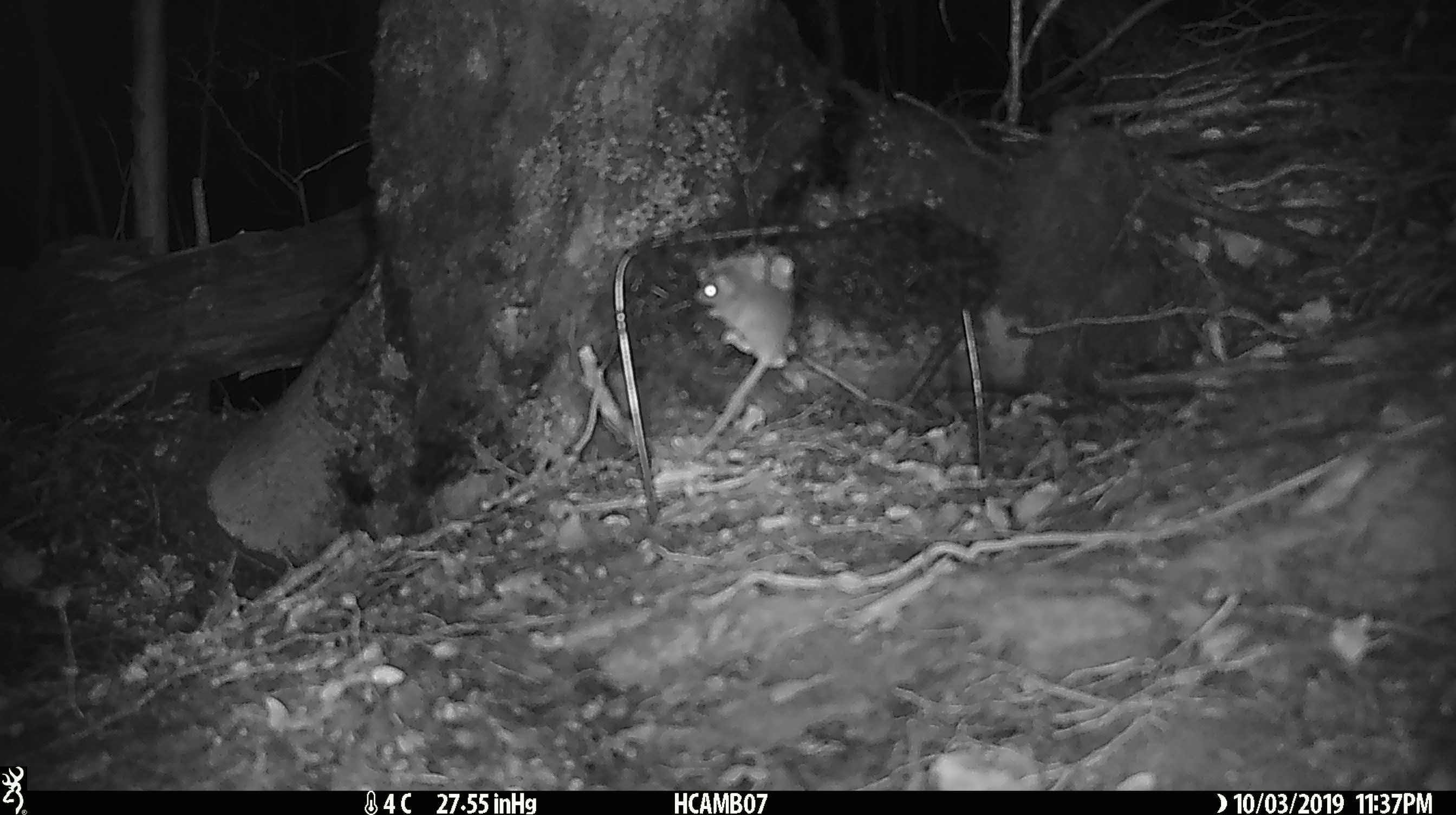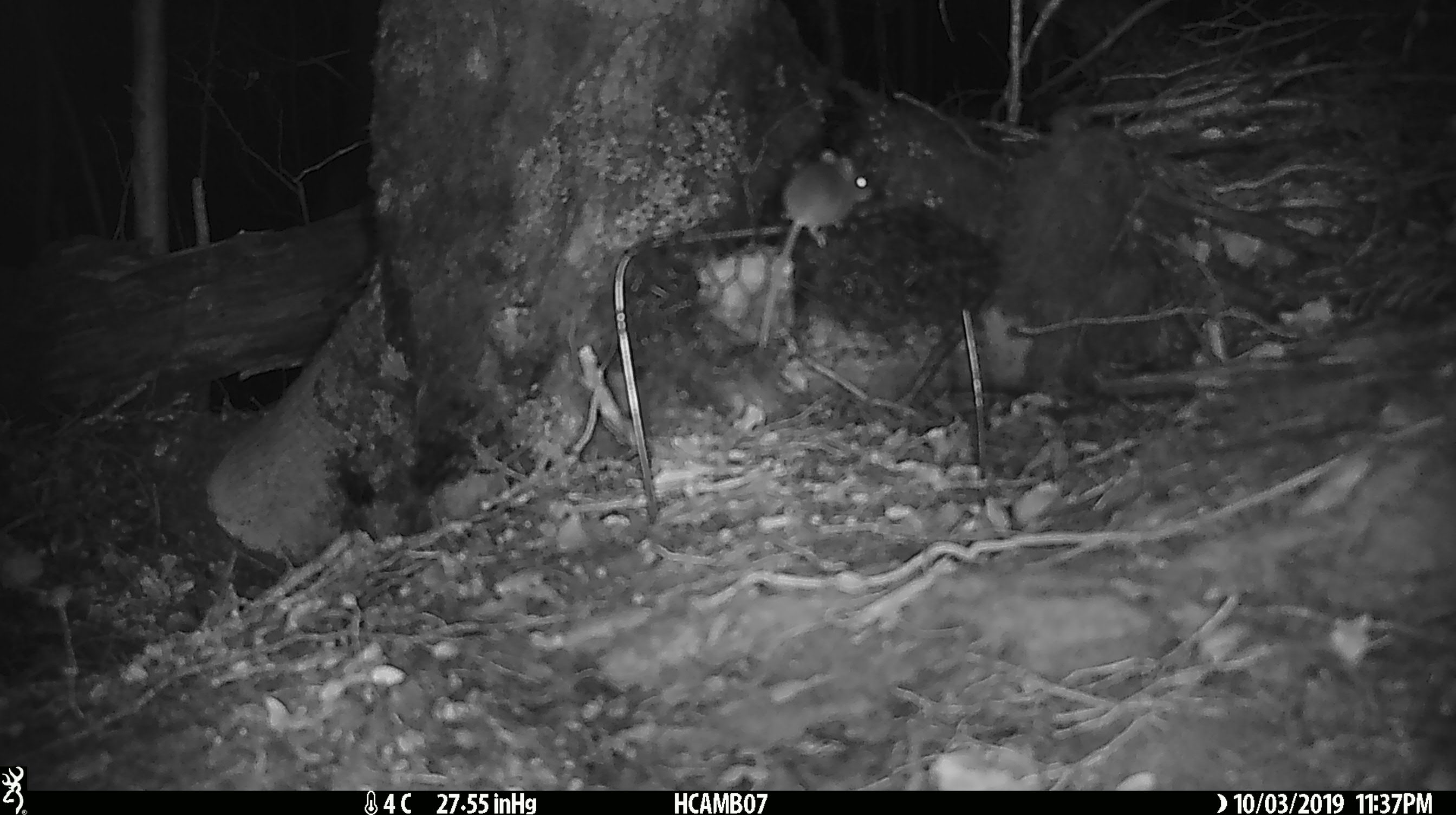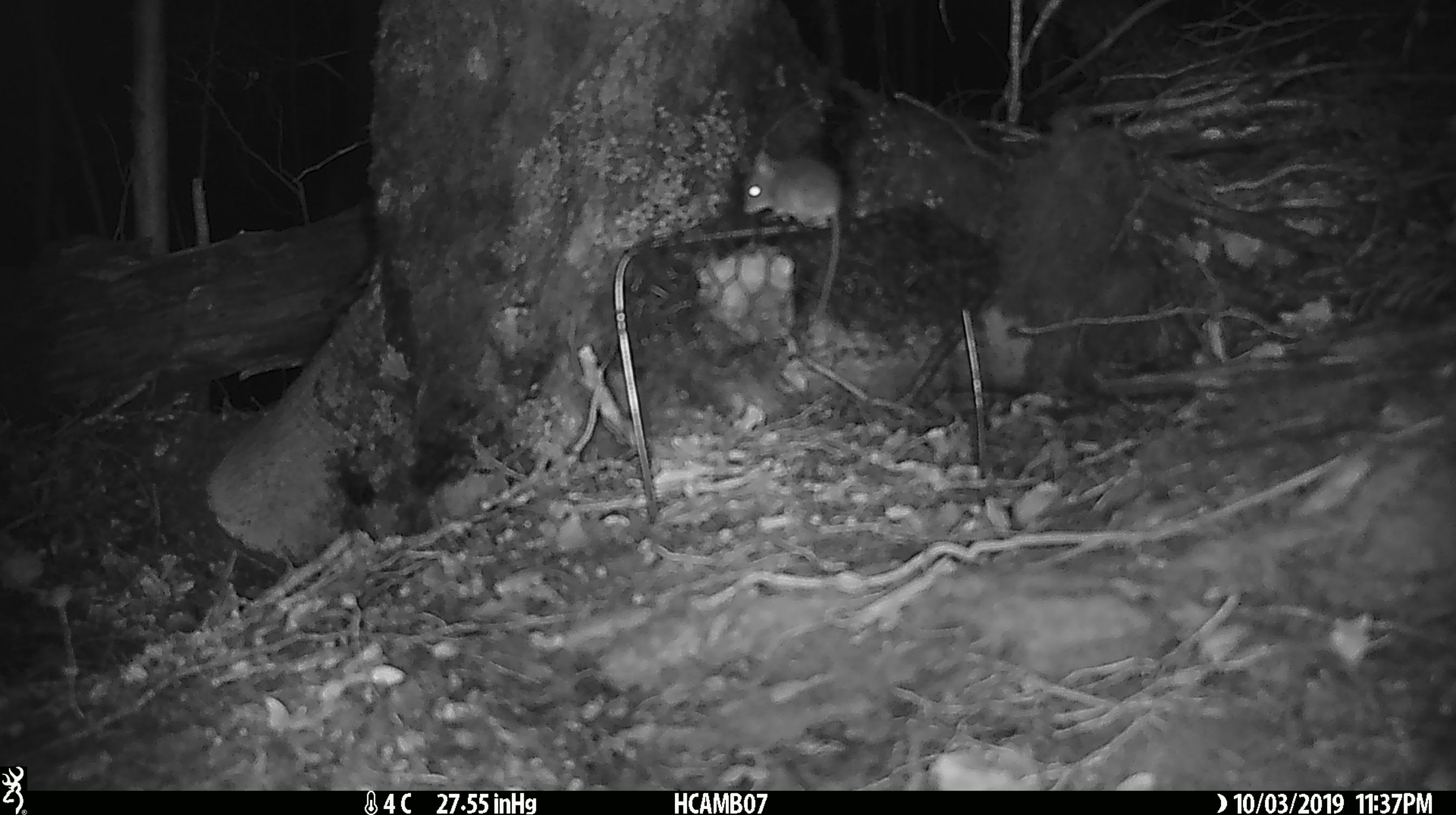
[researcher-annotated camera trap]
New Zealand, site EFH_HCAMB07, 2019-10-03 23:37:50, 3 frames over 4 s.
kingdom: Animalia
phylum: Chordata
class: Mammalia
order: Rodentia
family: Muridae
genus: Mus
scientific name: Mus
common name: mouse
Mouse (Mus).